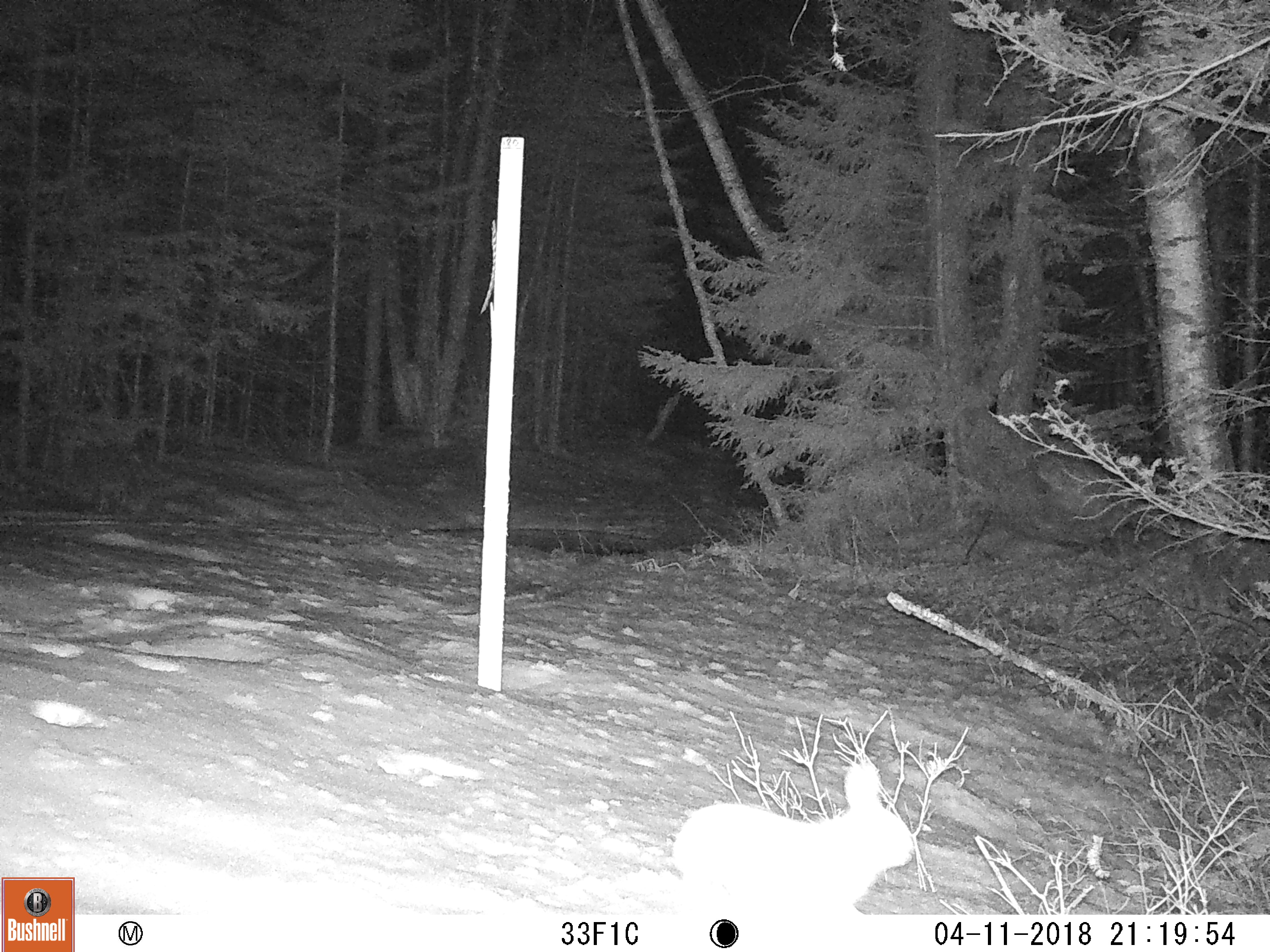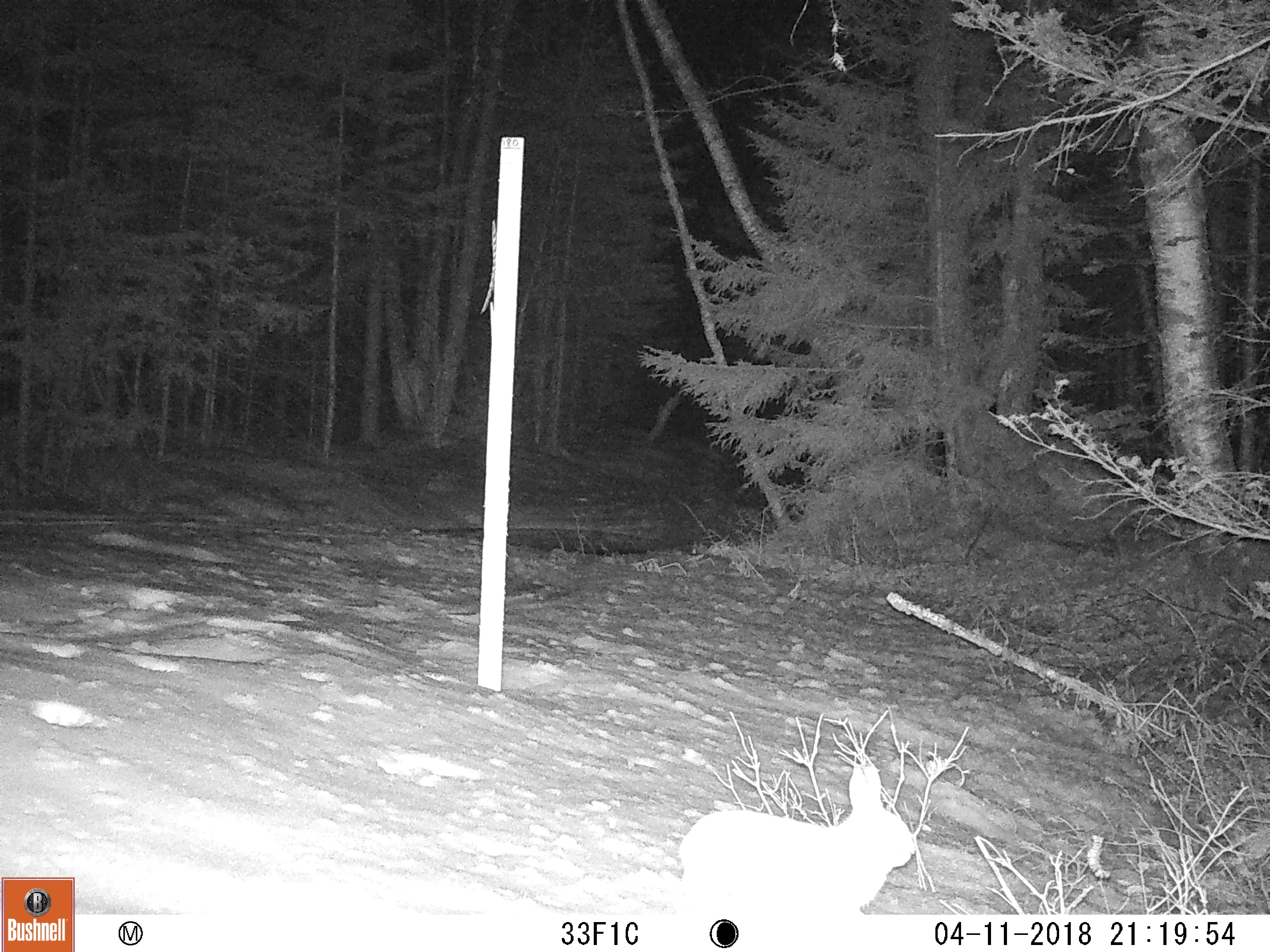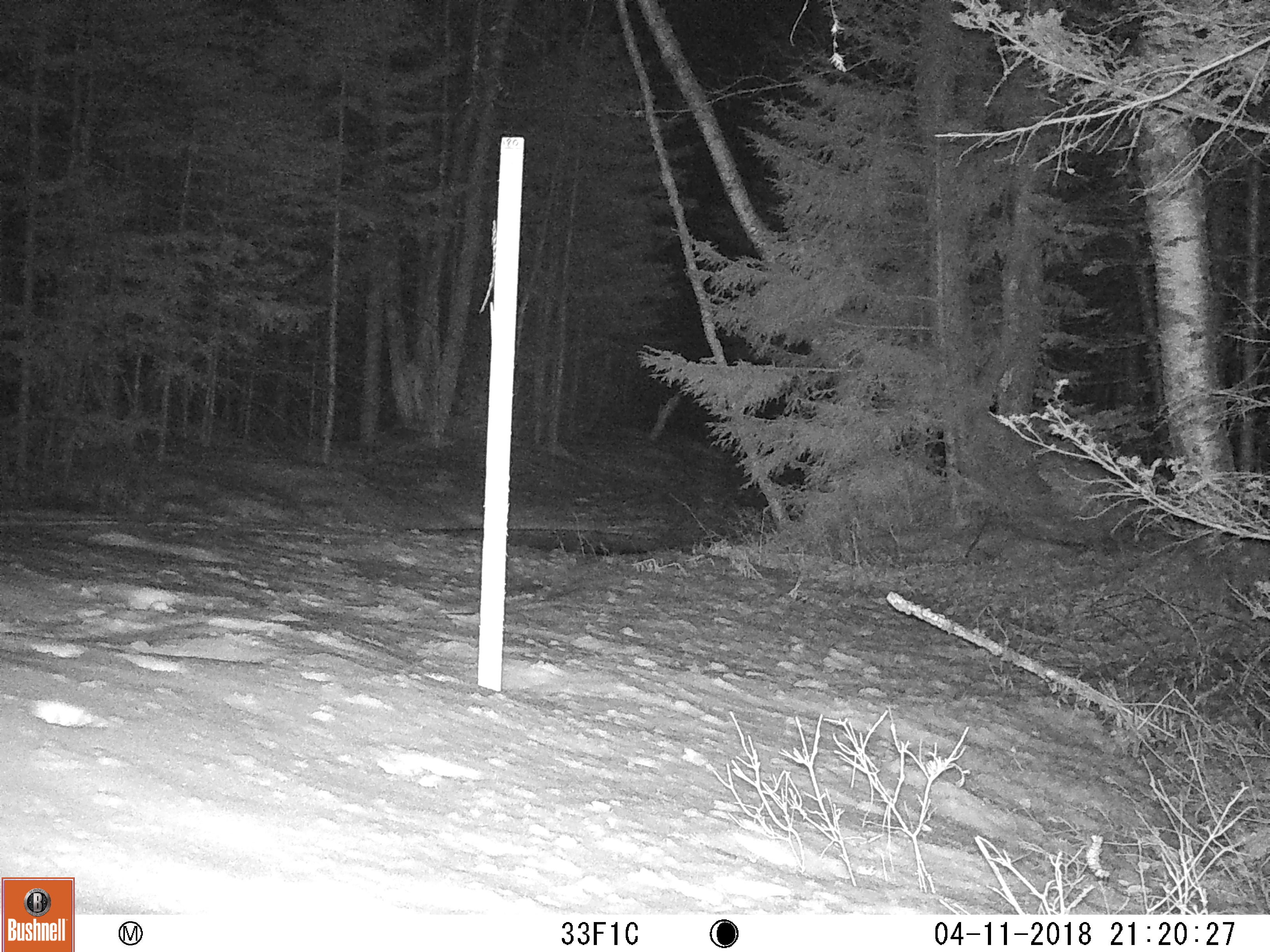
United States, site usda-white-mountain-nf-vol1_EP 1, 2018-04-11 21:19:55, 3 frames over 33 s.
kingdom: Animalia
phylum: Chordata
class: Mammalia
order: Lagomorpha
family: Leporidae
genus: Lepus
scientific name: Lepus americanus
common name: snowshoe hare